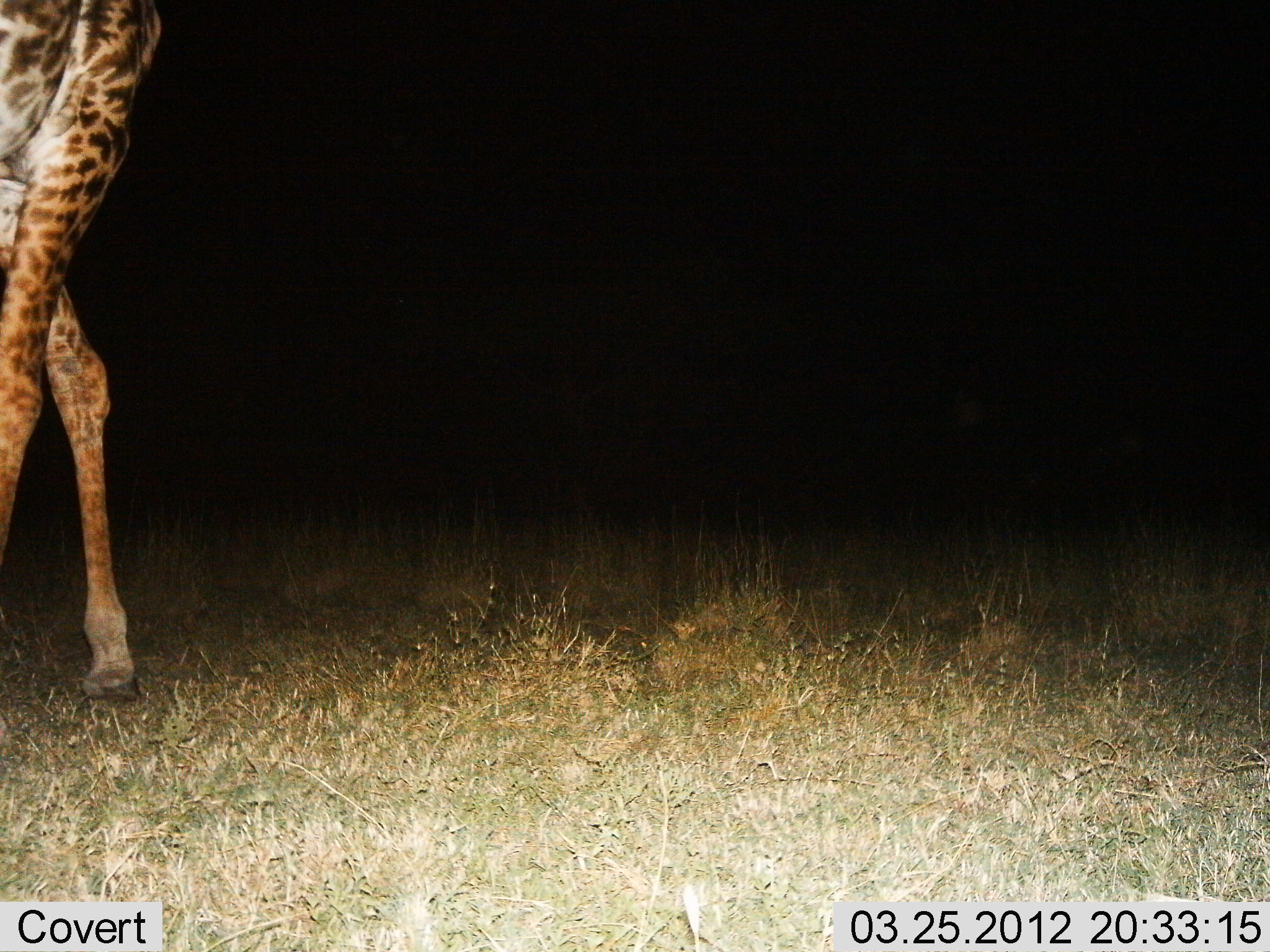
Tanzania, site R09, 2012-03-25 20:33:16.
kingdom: Animalia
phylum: Chordata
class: Mammalia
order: Artiodactyla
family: Giraffidae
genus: Giraffa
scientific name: Giraffa camelopardalis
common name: giraffe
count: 1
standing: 50%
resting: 0%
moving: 56%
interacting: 0%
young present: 0%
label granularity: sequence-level